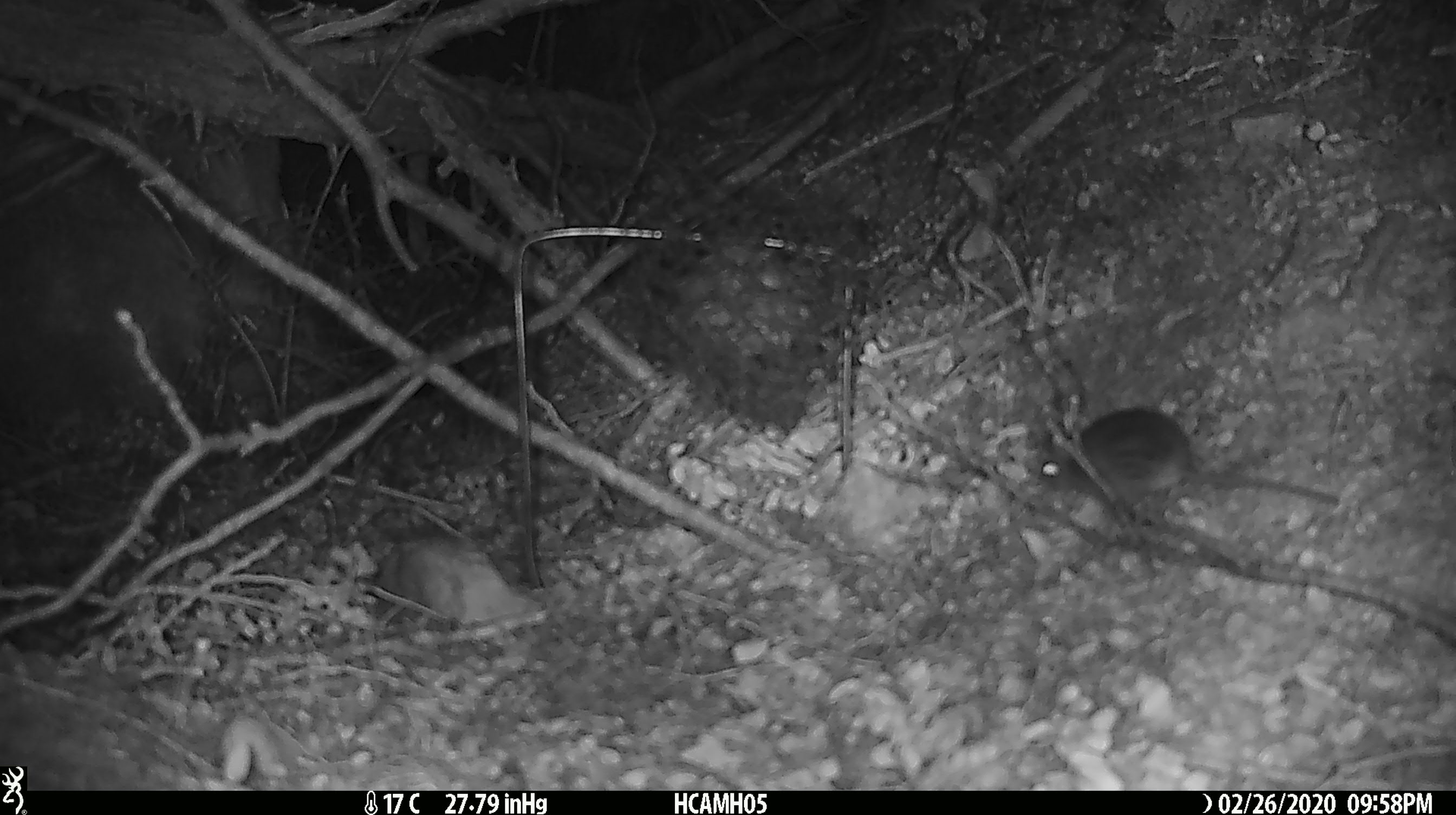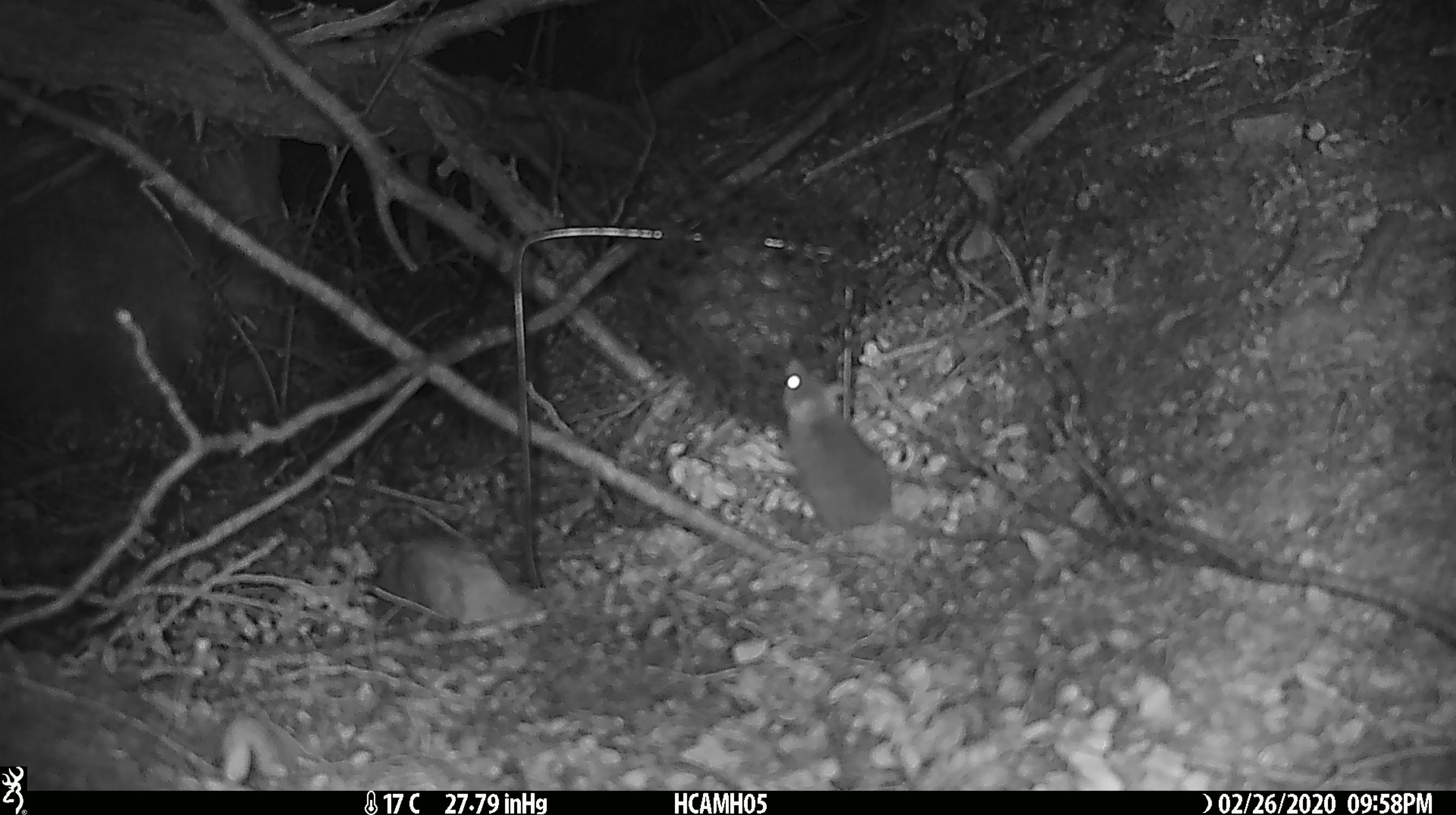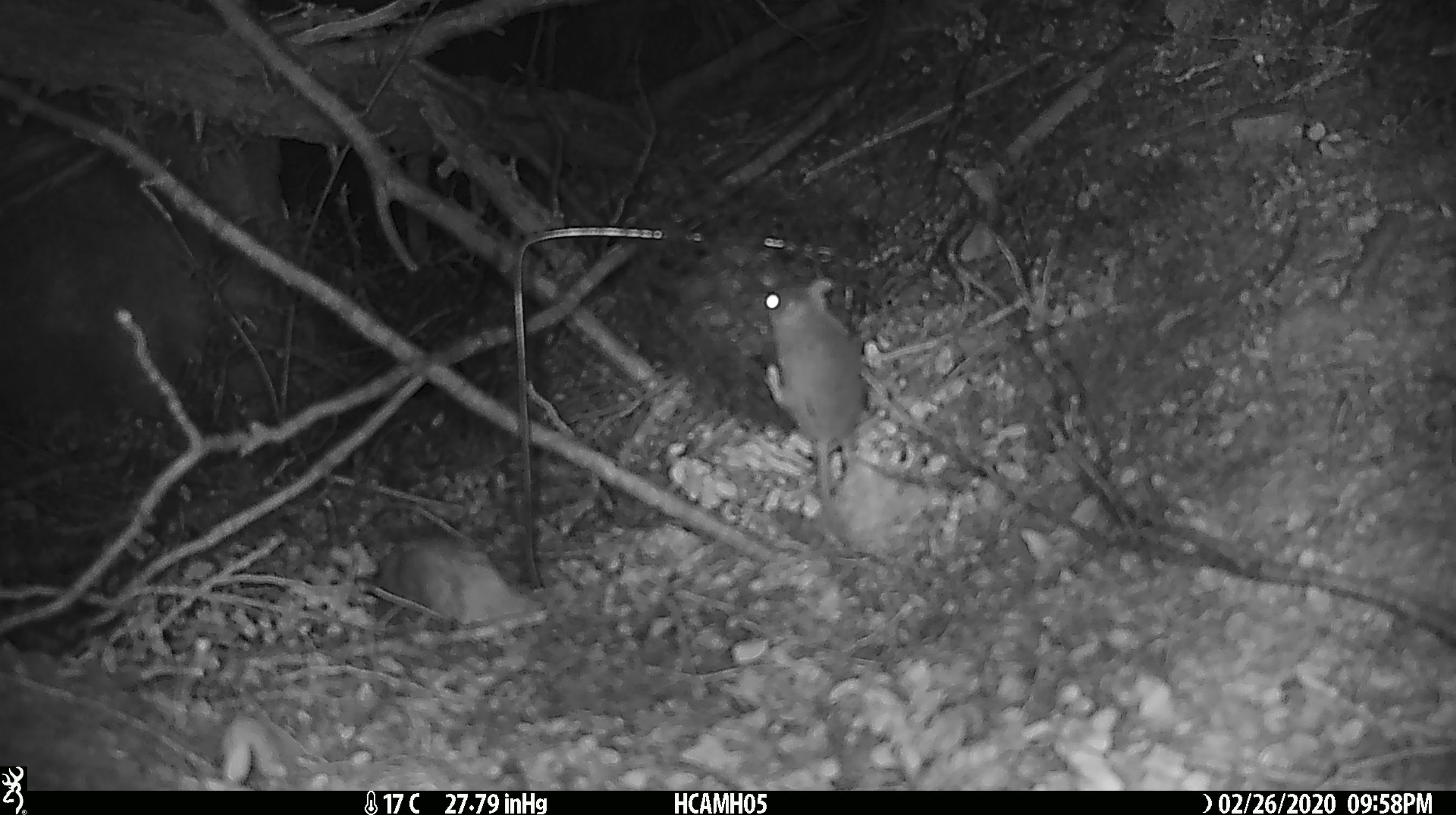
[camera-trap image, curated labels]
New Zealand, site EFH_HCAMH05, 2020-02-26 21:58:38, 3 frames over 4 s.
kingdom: Animalia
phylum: Chordata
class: Mammalia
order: Rodentia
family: Muridae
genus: Mus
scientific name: Mus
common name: mouse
Mouse (Mus).